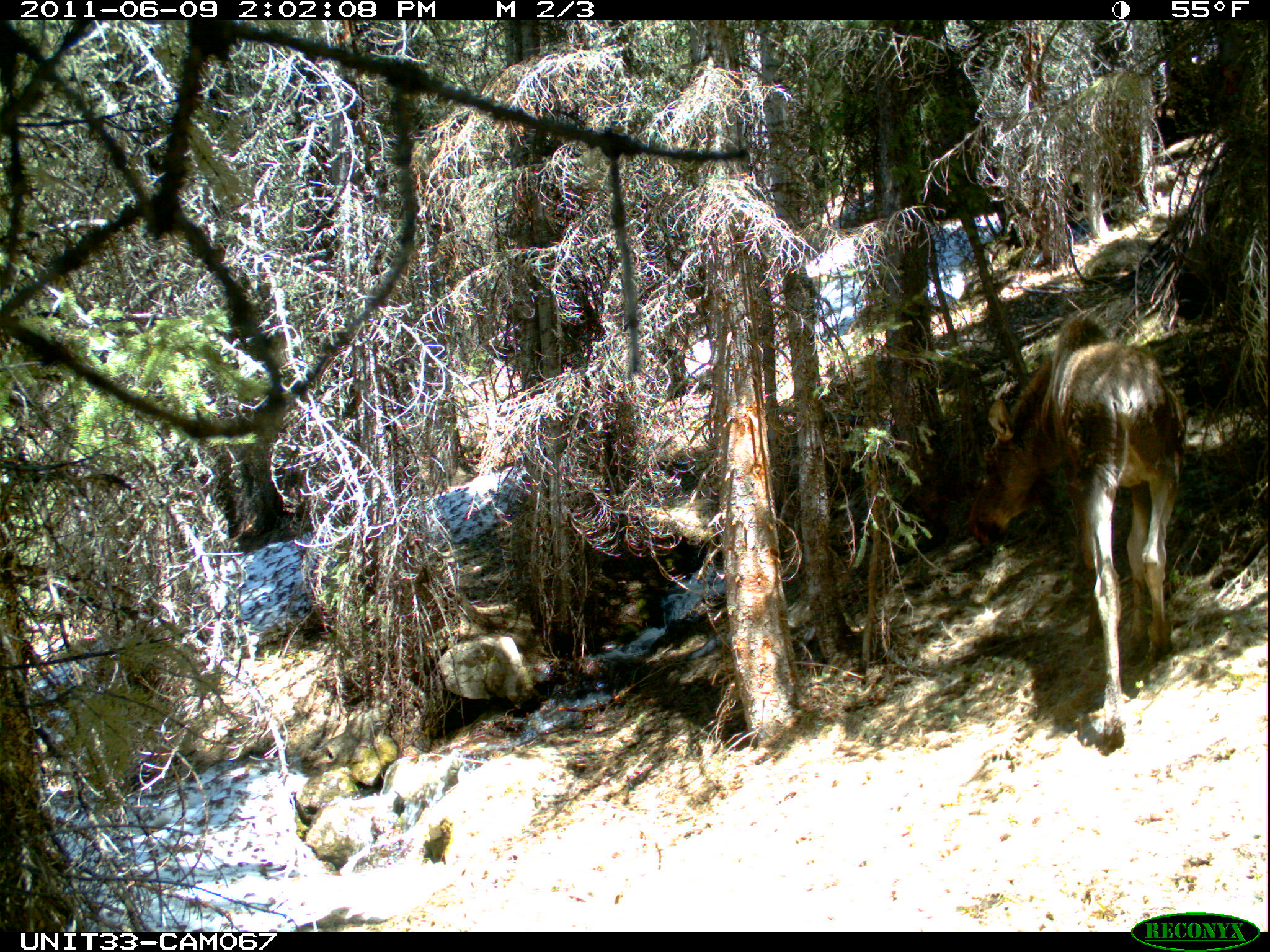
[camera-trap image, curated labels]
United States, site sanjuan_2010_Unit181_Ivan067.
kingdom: Animalia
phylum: Chordata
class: Mammalia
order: Artiodactyla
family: Cervidae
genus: Alces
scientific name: Alces alces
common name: moose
Alces alces (moose).